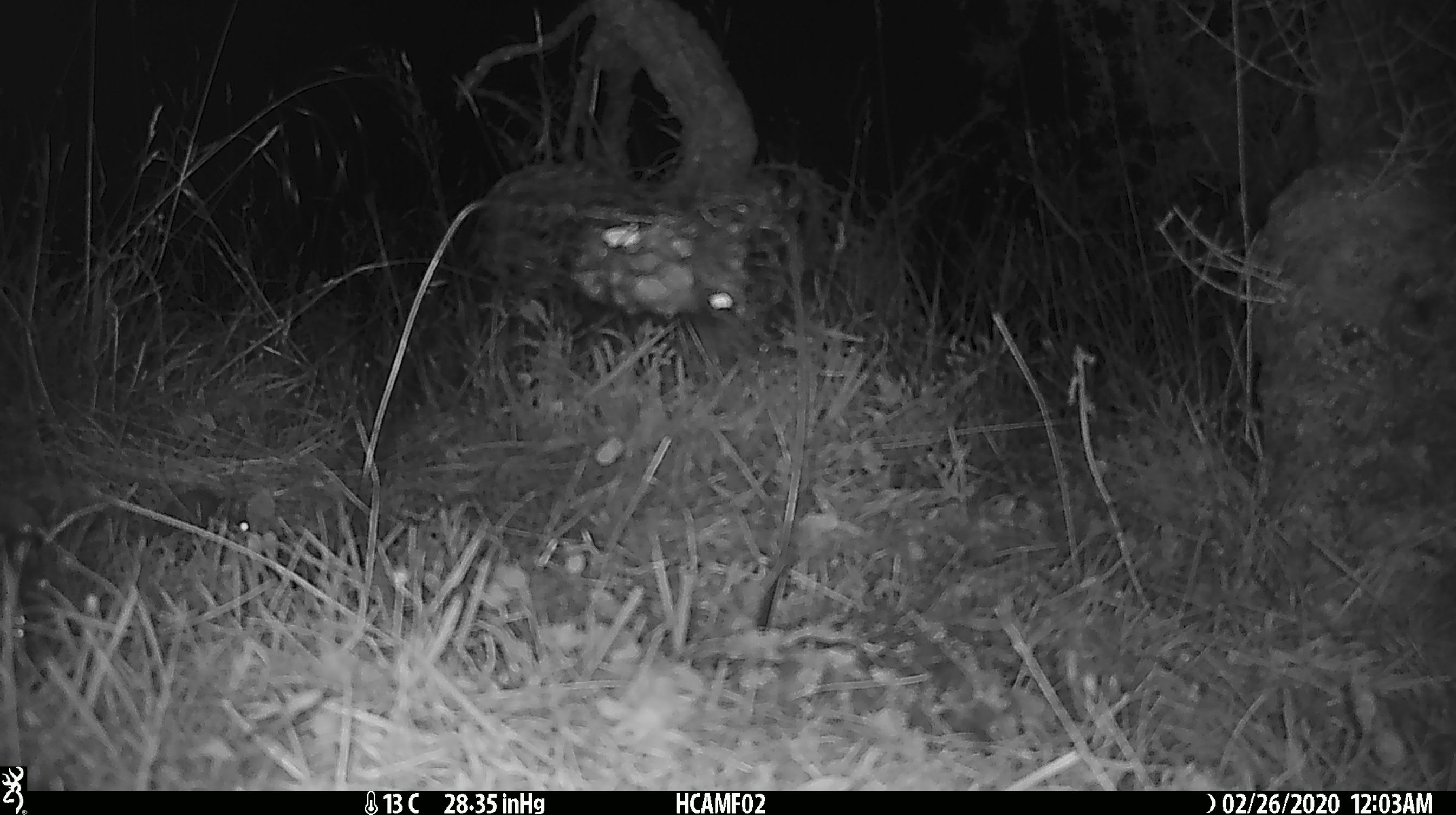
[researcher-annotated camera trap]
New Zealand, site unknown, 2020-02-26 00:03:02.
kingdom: Animalia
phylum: Chordata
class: Mammalia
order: Rodentia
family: Muridae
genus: Mus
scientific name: Mus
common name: mouse